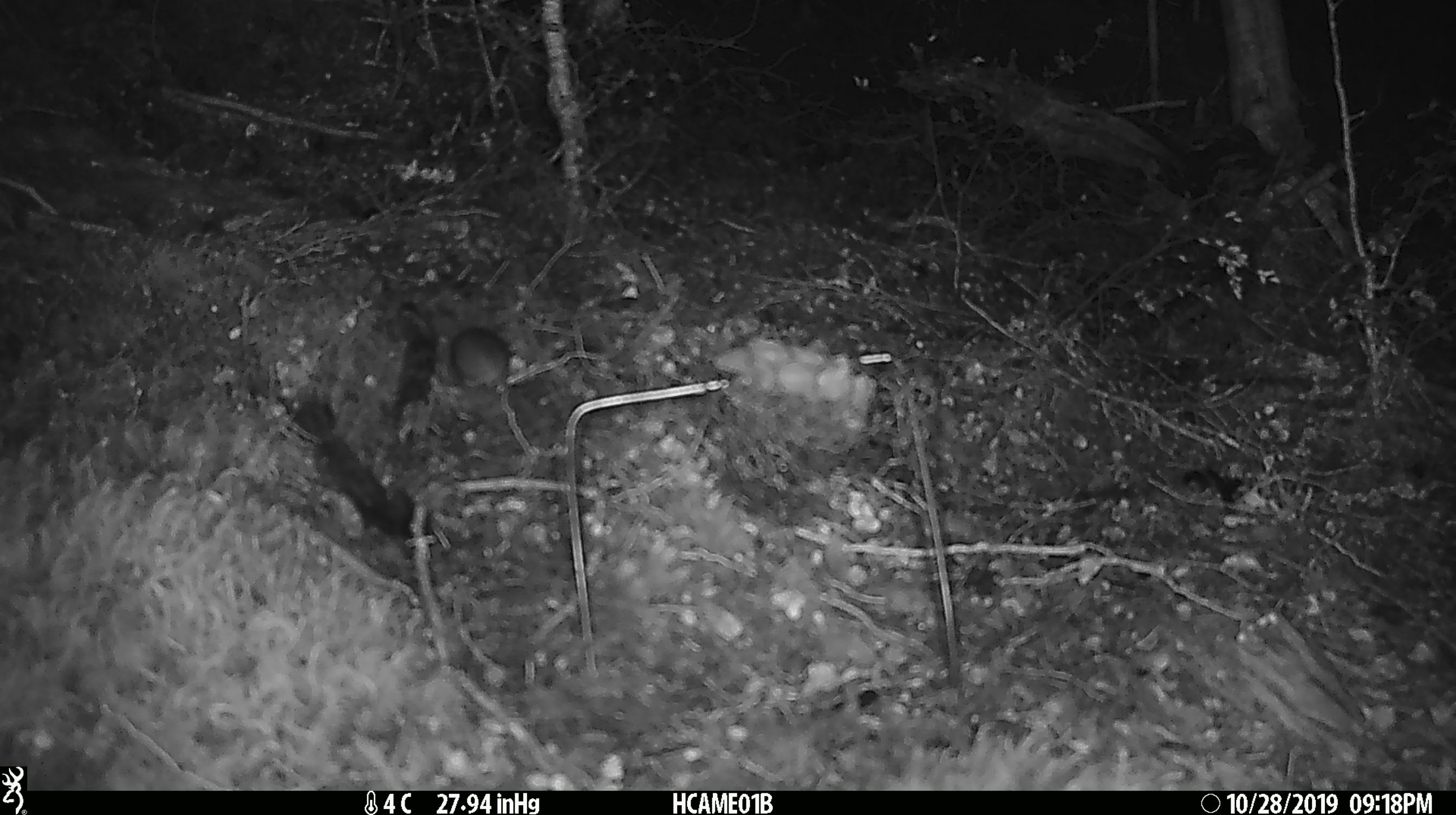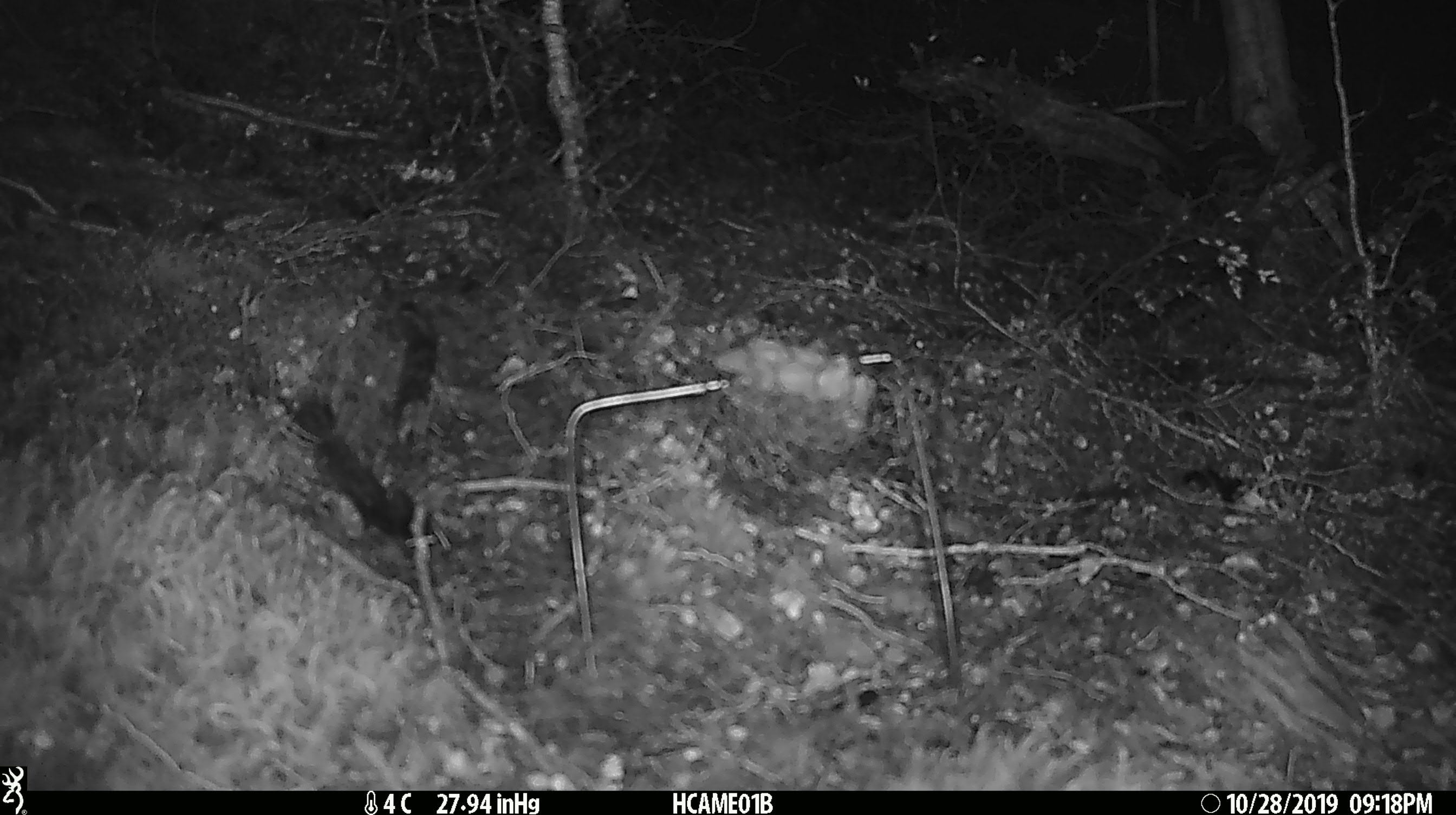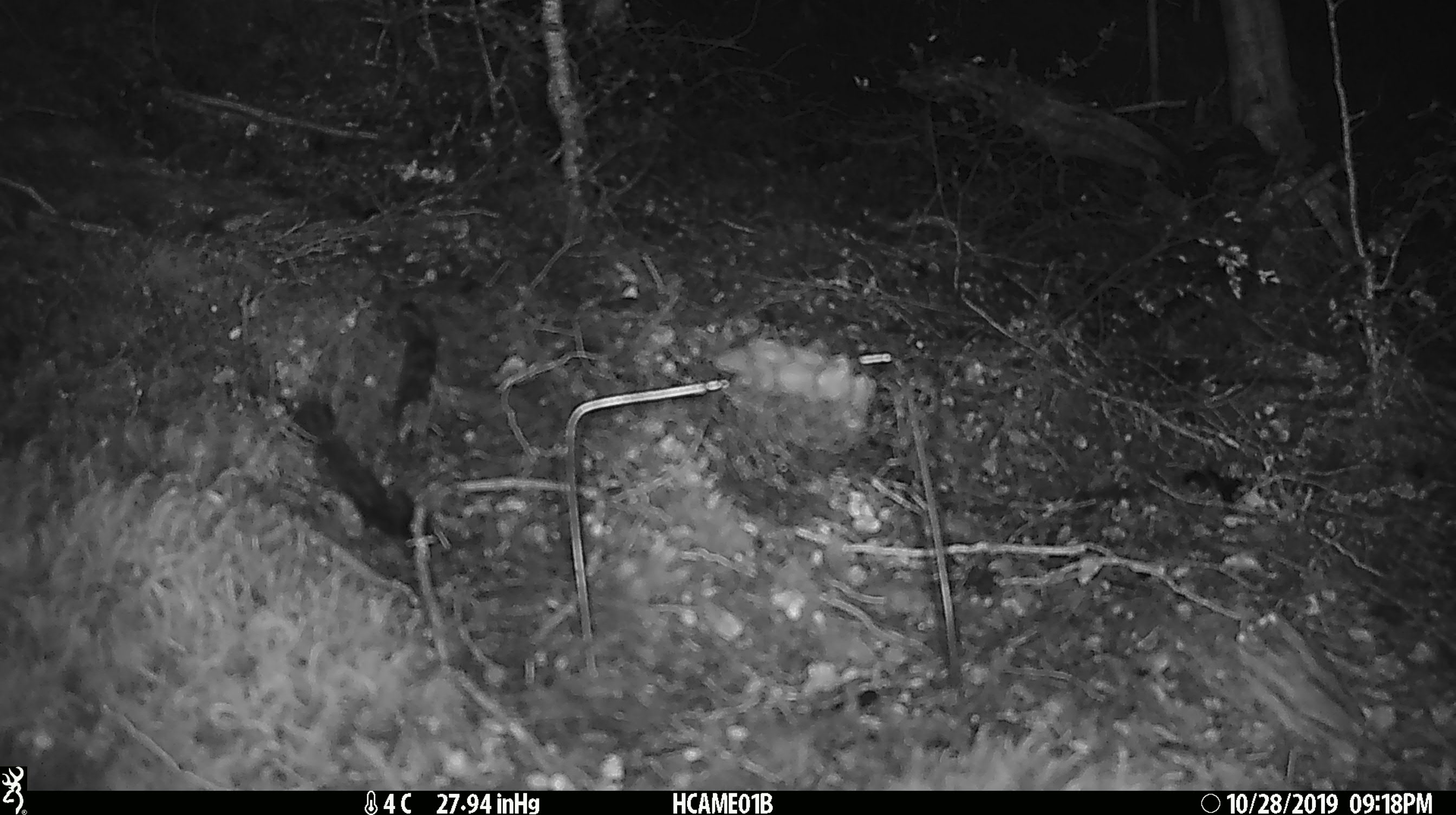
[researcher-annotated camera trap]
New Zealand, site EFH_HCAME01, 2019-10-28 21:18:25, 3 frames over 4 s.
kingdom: Animalia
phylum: Chordata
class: Mammalia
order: Rodentia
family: Muridae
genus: Mus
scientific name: Mus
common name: mouse